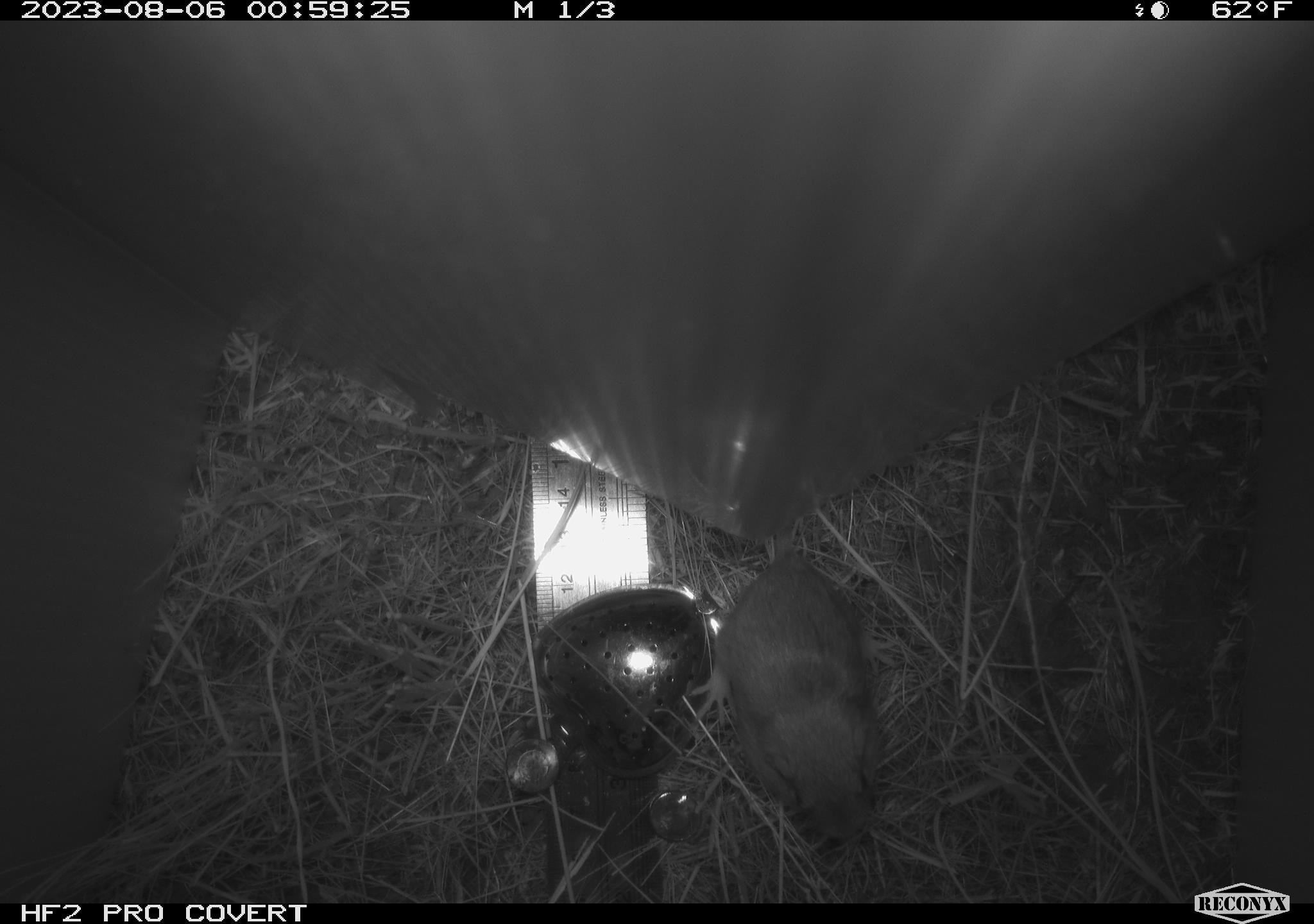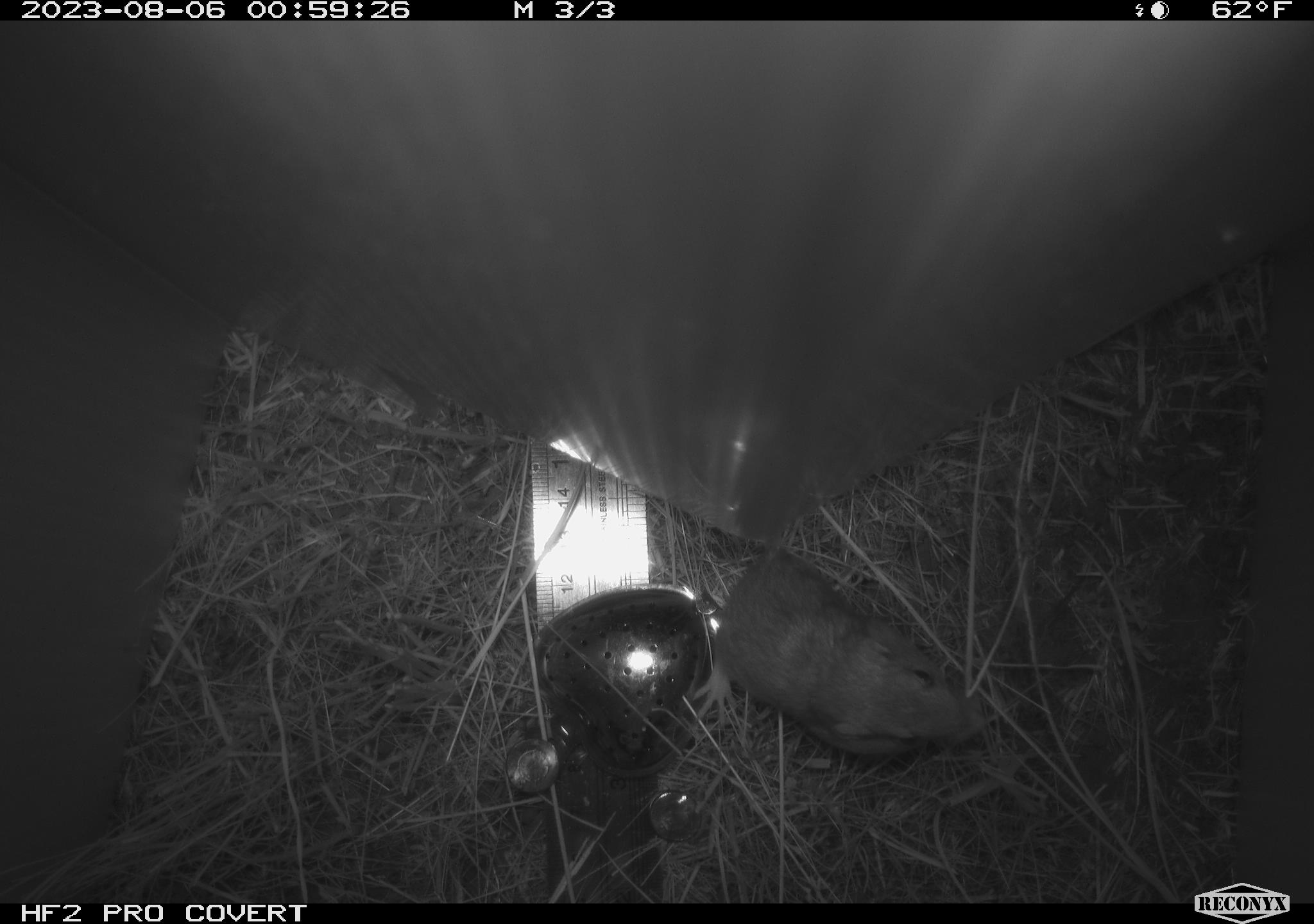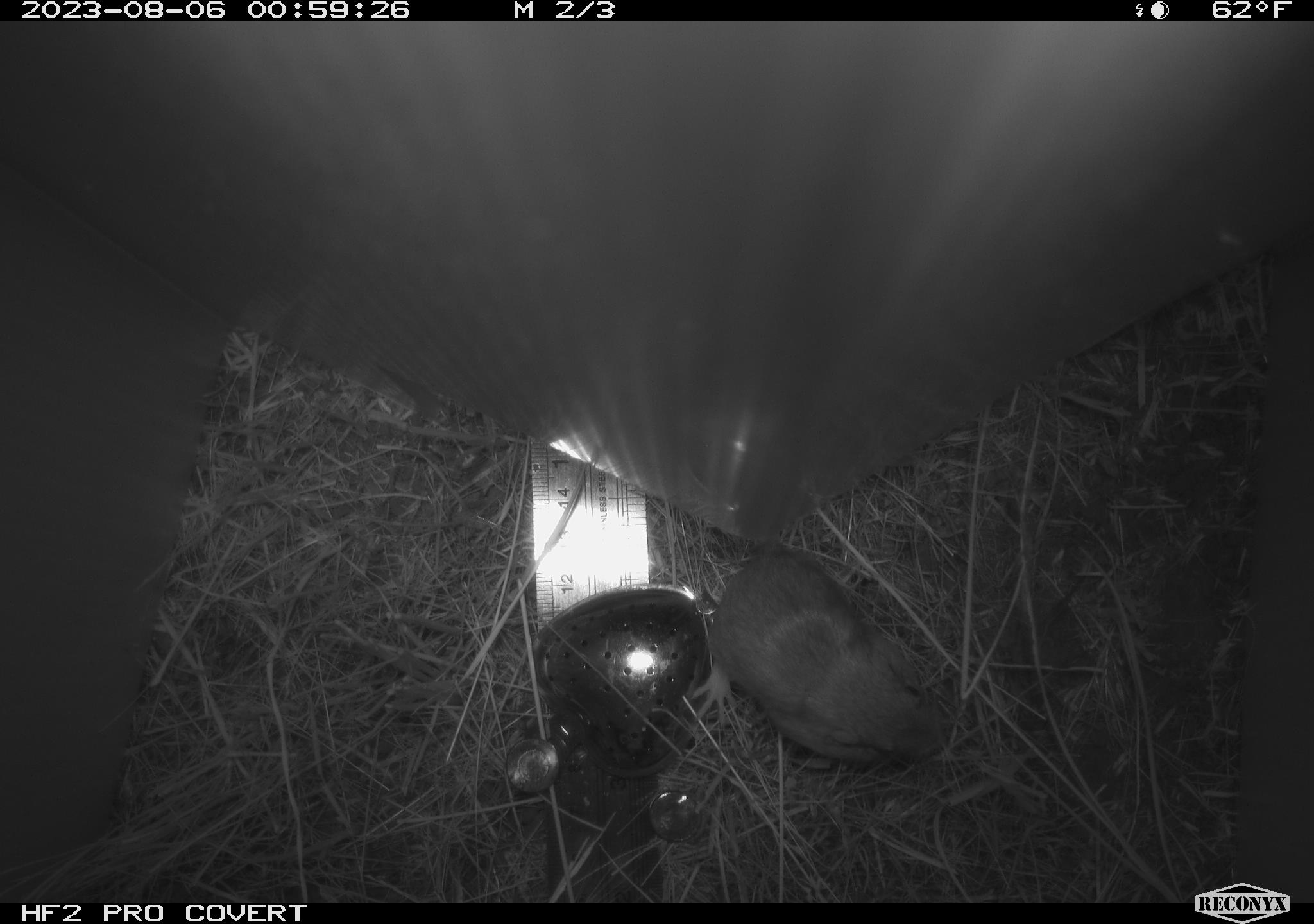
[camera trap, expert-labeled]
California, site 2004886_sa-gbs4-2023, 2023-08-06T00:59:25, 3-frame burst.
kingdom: Animalia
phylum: Chordata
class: Mammalia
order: Rodentia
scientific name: Rodentia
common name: mouse species